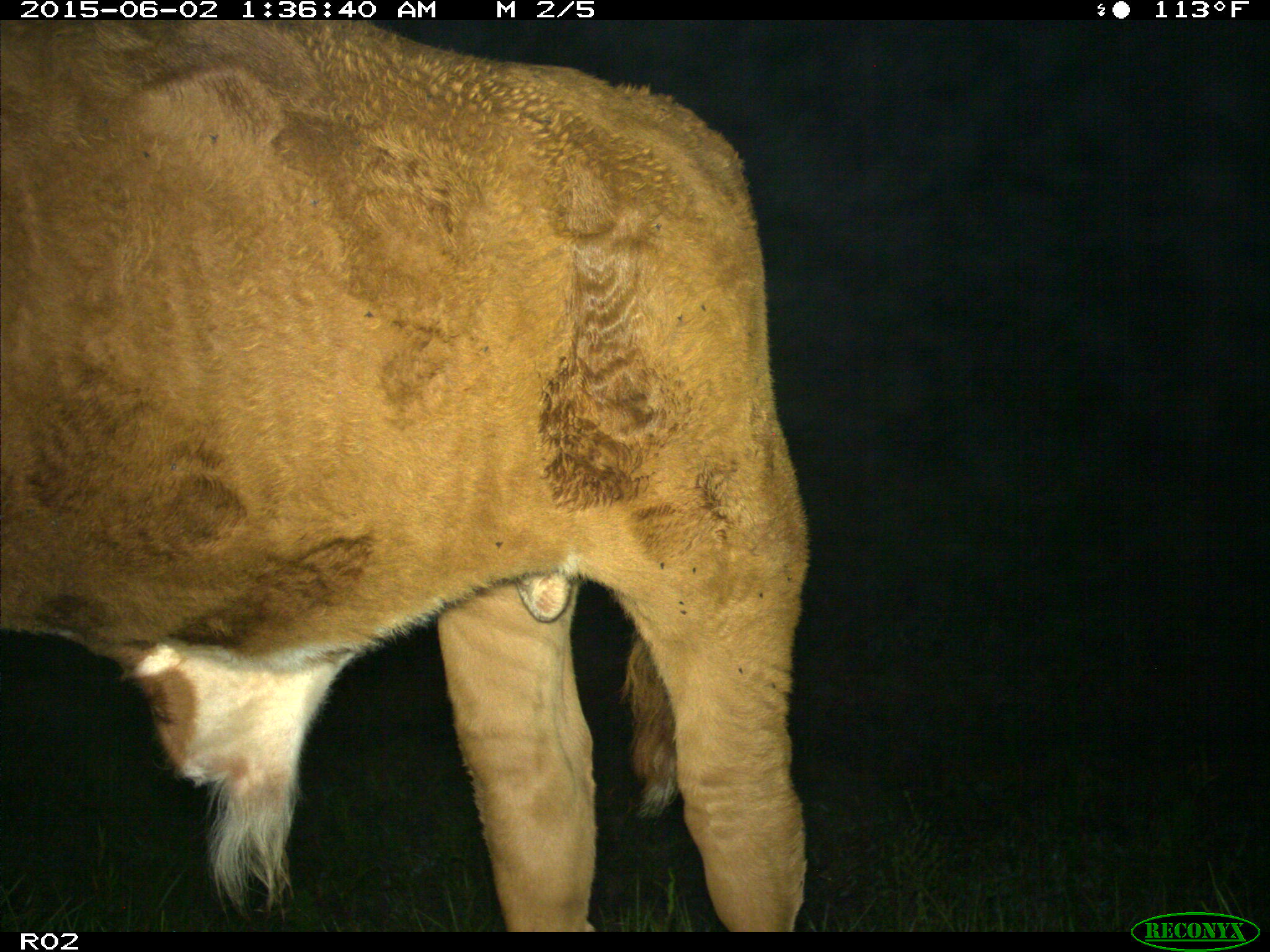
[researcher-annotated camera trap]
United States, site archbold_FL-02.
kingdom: Animalia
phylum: Chordata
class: Mammalia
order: Artiodactyla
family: Bovidae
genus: Bos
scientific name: Bos taurus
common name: domestic cow